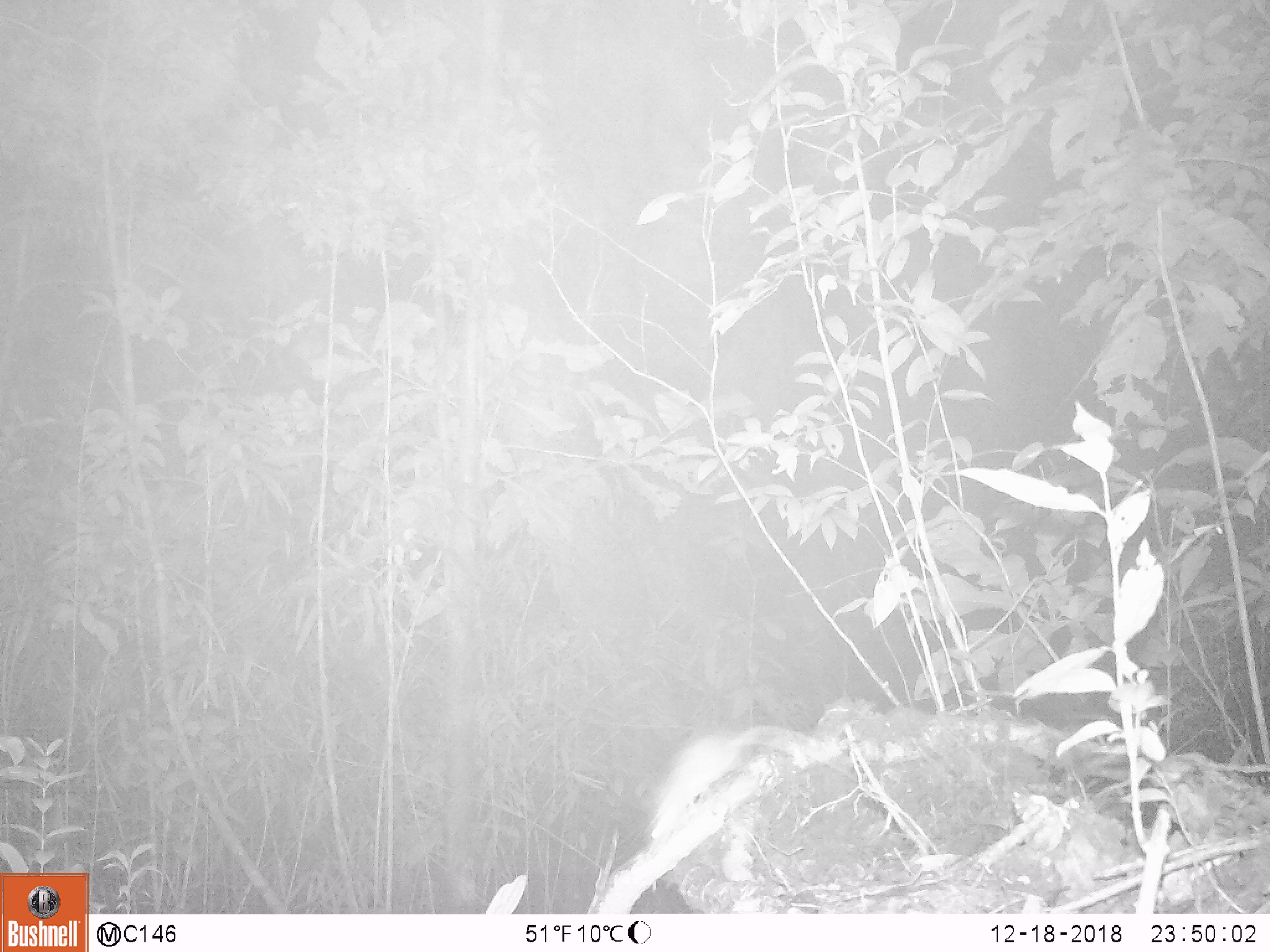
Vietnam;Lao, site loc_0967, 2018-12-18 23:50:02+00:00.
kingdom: Animalia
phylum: Chordata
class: Mammalia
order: Rodentia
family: Muridae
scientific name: Muridae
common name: old-world mice and rats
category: unidentified murid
Unidentified murid (old-world mice and rats) (Muridae). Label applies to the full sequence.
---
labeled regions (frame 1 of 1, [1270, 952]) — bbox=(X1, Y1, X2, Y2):
unidentified murid: bbox=(650, 725, 765, 839)